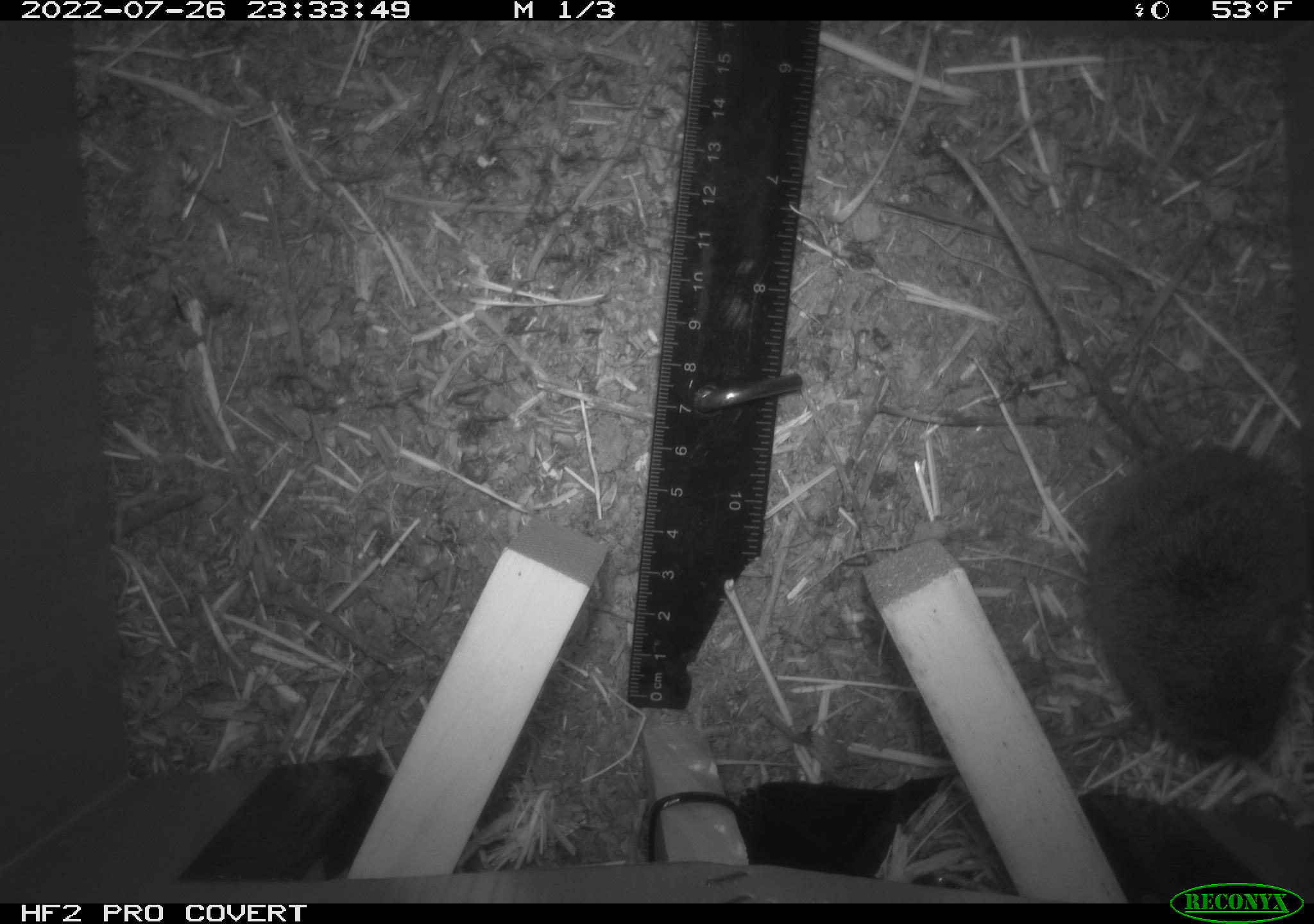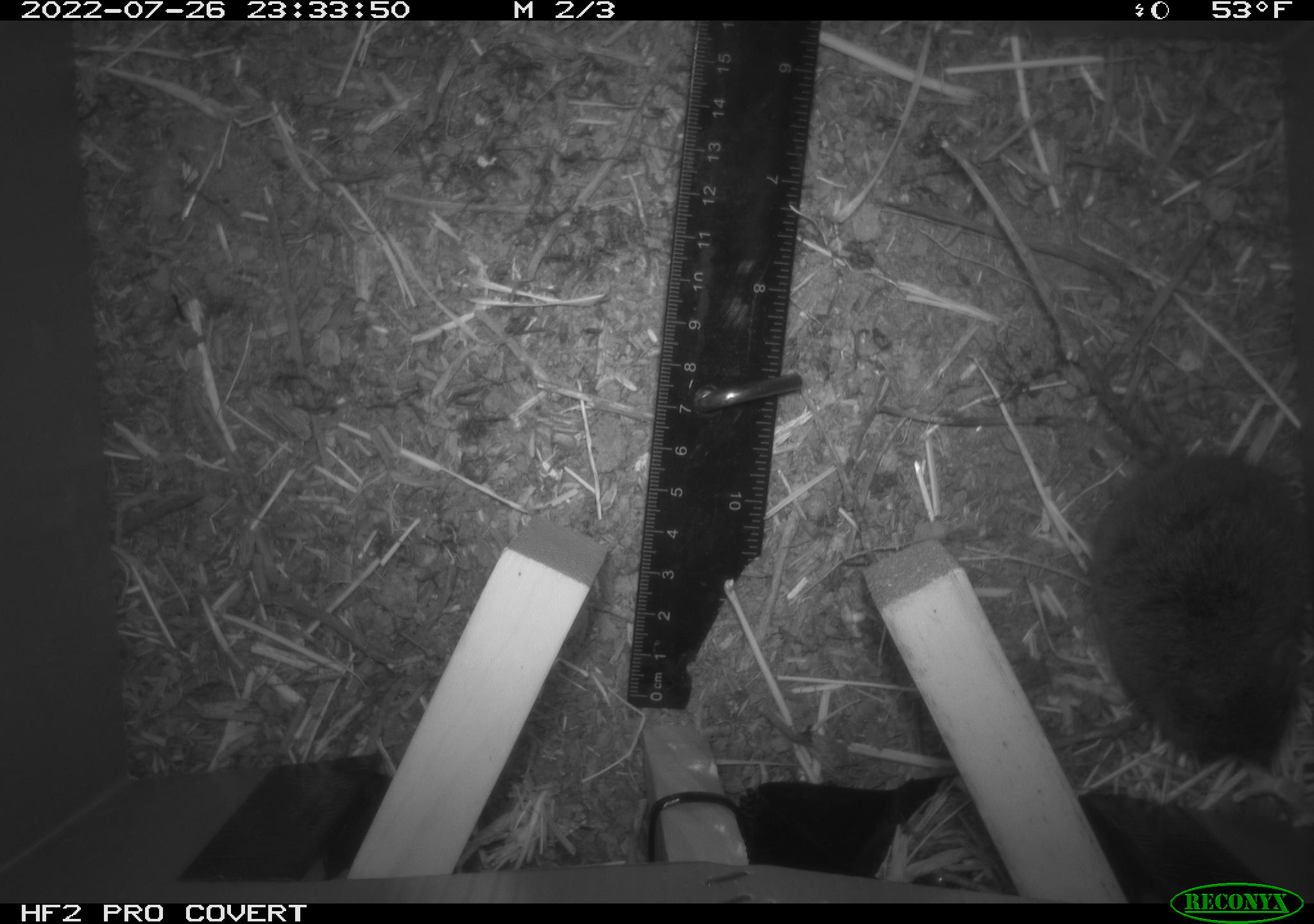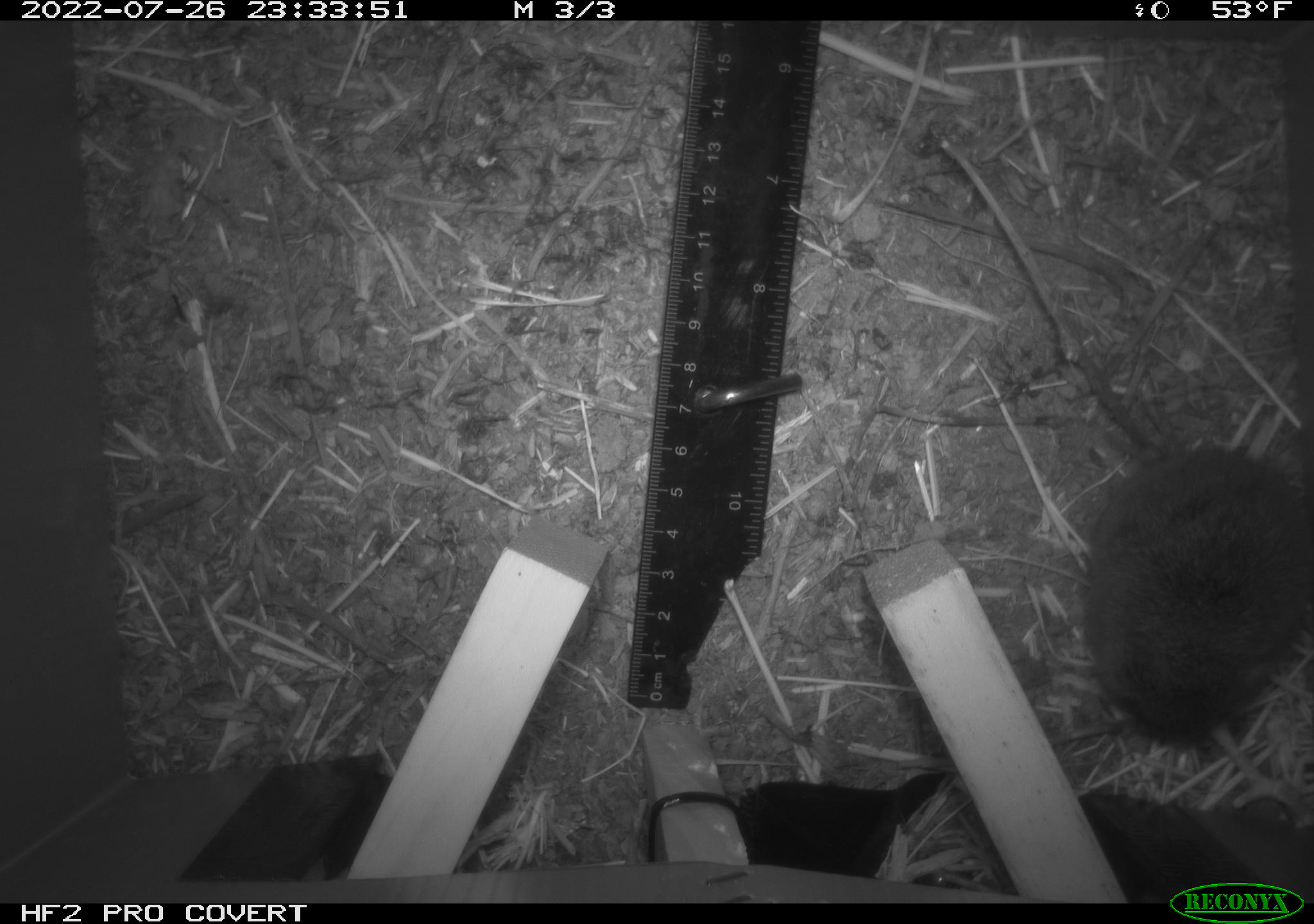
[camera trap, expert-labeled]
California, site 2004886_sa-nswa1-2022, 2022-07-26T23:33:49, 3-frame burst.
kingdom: Animalia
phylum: Chordata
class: Mammalia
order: Rodentia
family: Cricetidae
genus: Microtus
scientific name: Microtus californicus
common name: california vole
California vole (Microtus californicus).